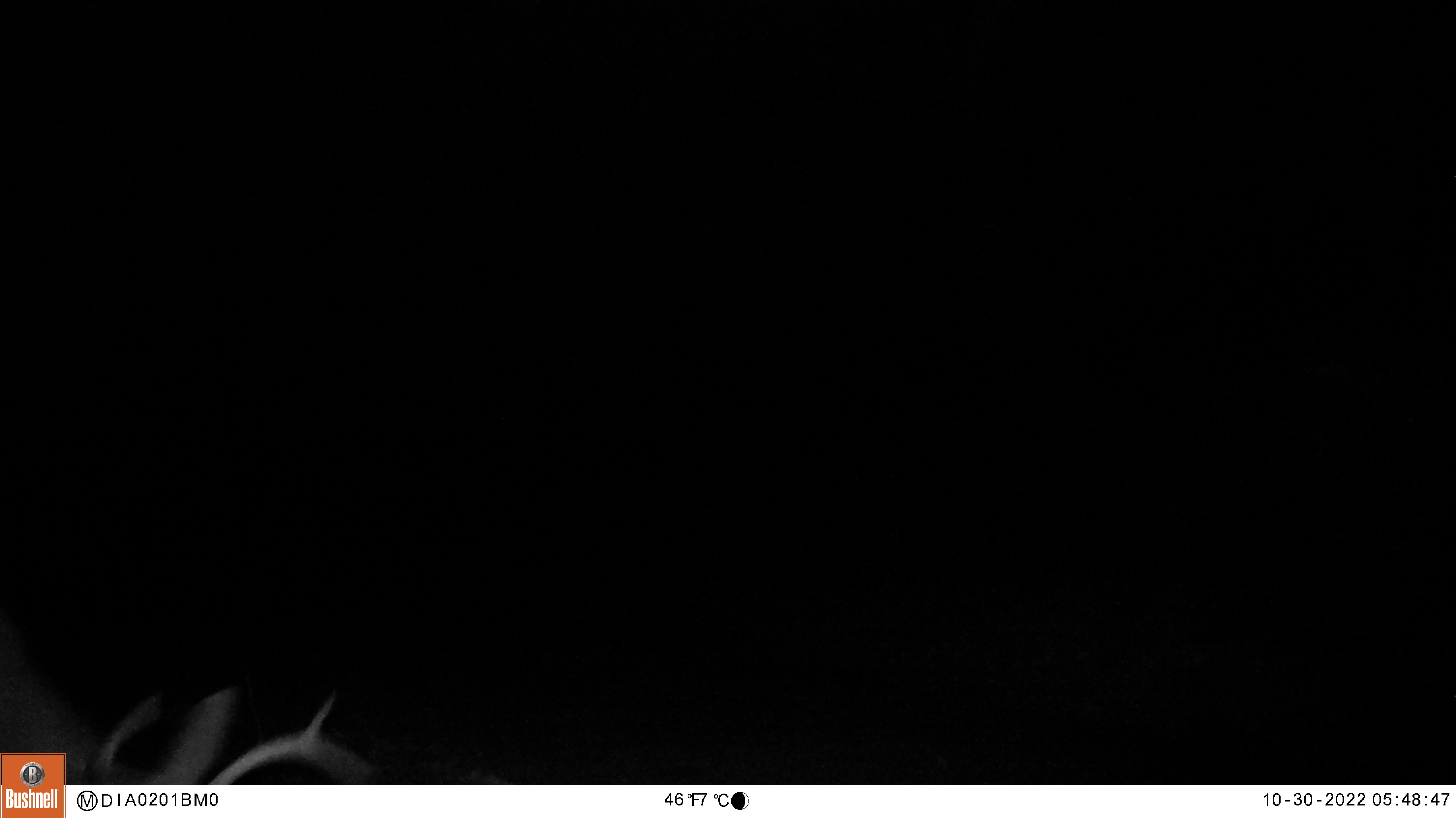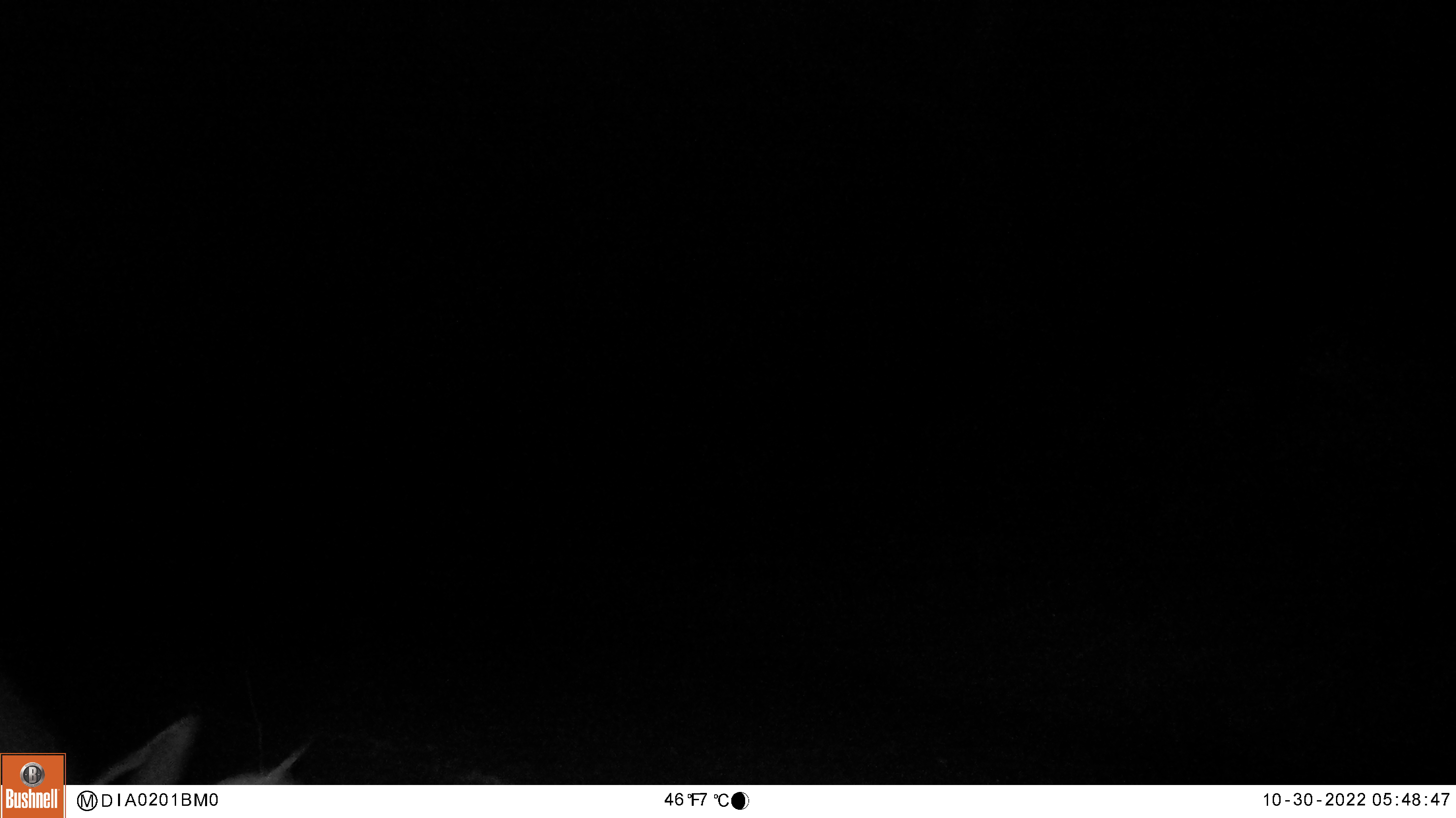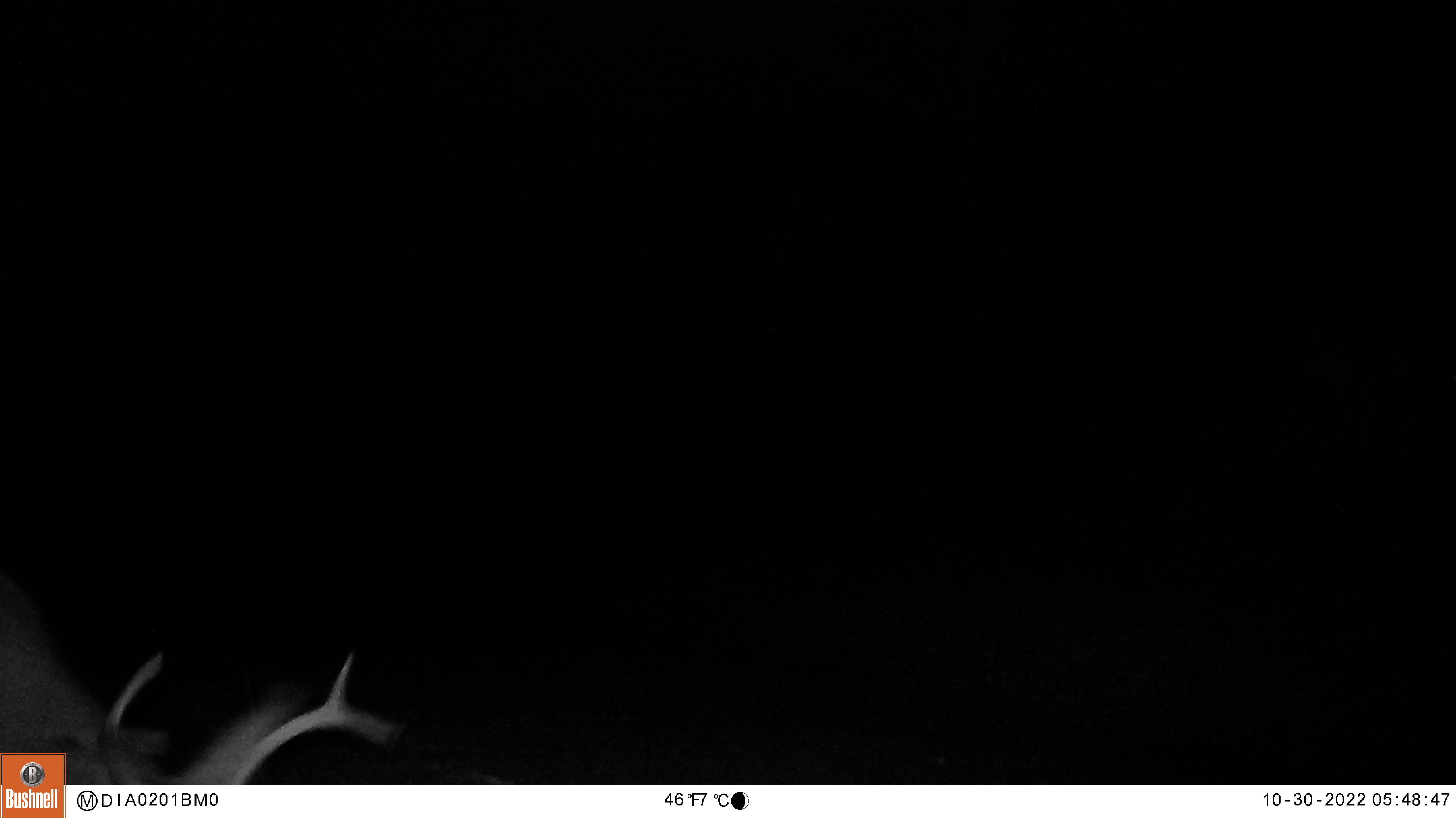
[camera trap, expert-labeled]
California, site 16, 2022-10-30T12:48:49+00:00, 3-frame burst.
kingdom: Animalia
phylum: Chordata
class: Mammalia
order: Artiodactyla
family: Cervidae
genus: Odocoileus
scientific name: Odocoileus hemionus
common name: mule deer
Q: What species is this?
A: Mule deer (Odocoileus hemionus).